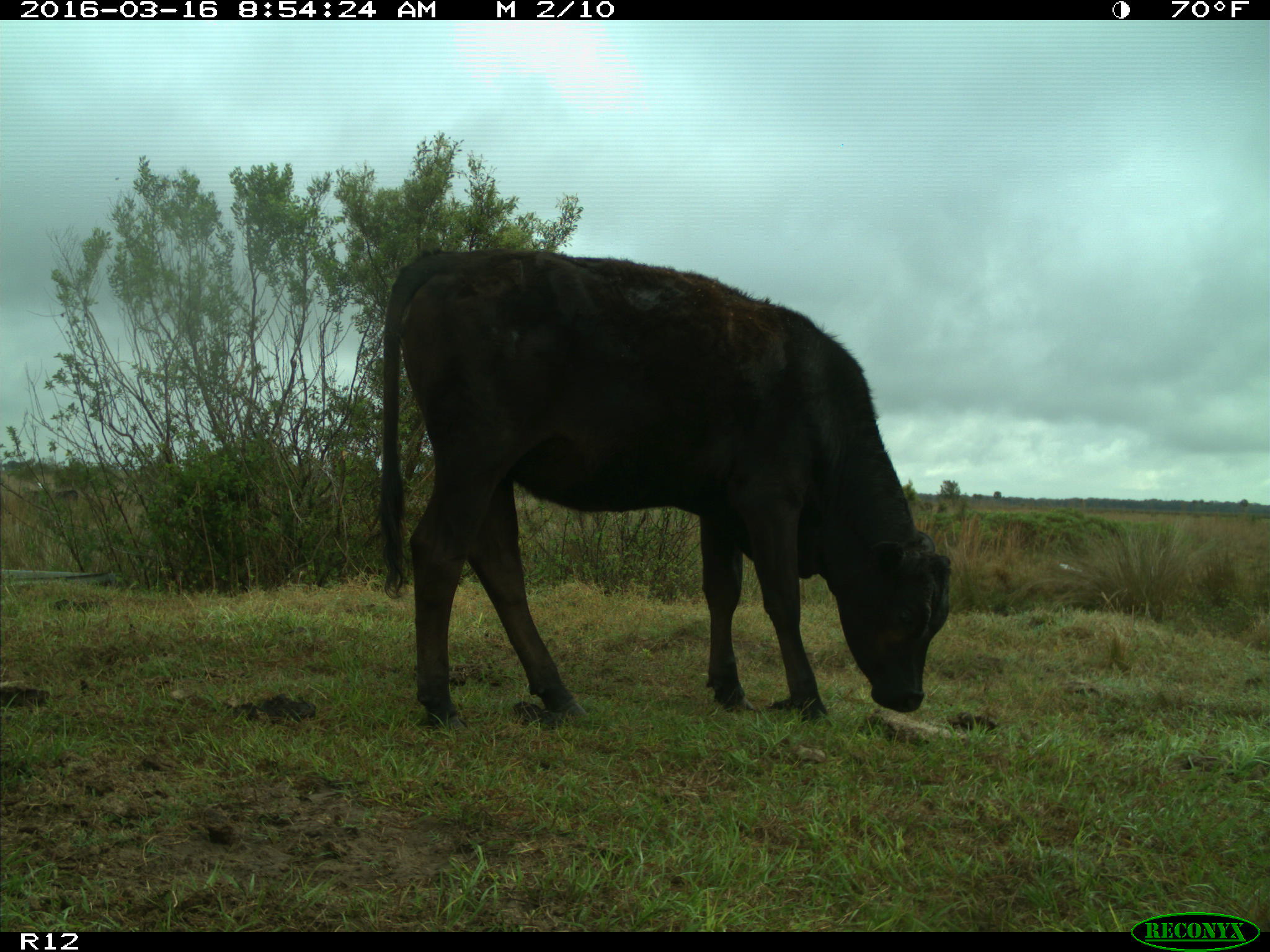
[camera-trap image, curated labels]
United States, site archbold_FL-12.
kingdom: Animalia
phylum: Chordata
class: Mammalia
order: Artiodactyla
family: Bovidae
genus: Bos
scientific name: Bos taurus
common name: domestic cow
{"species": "Bos taurus (domestic cow)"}